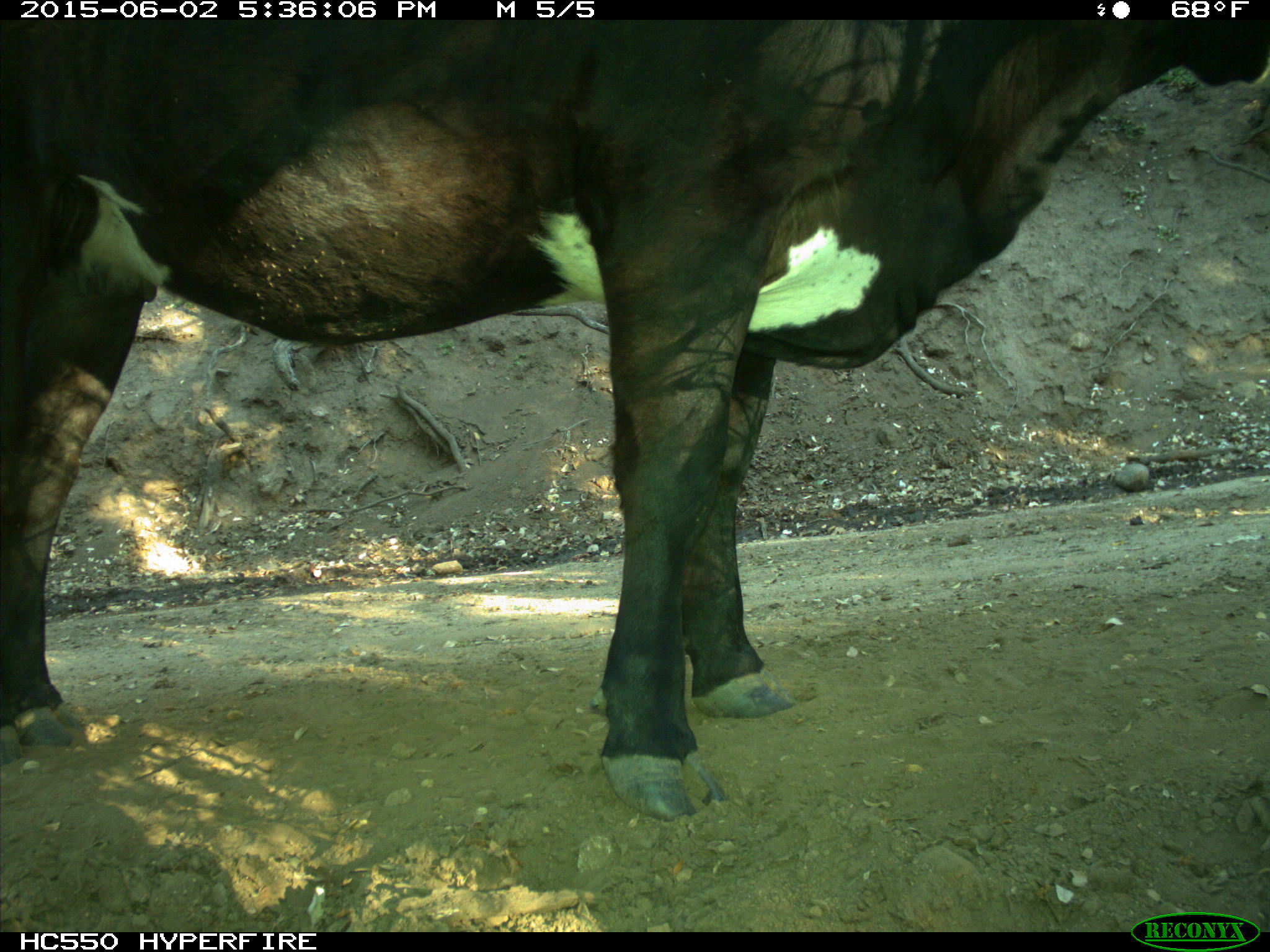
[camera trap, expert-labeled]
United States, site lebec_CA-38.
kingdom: Animalia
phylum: Chordata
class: Mammalia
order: Artiodactyla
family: Bovidae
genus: Bos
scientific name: Bos taurus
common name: domestic cow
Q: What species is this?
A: Bos taurus (domestic cow).